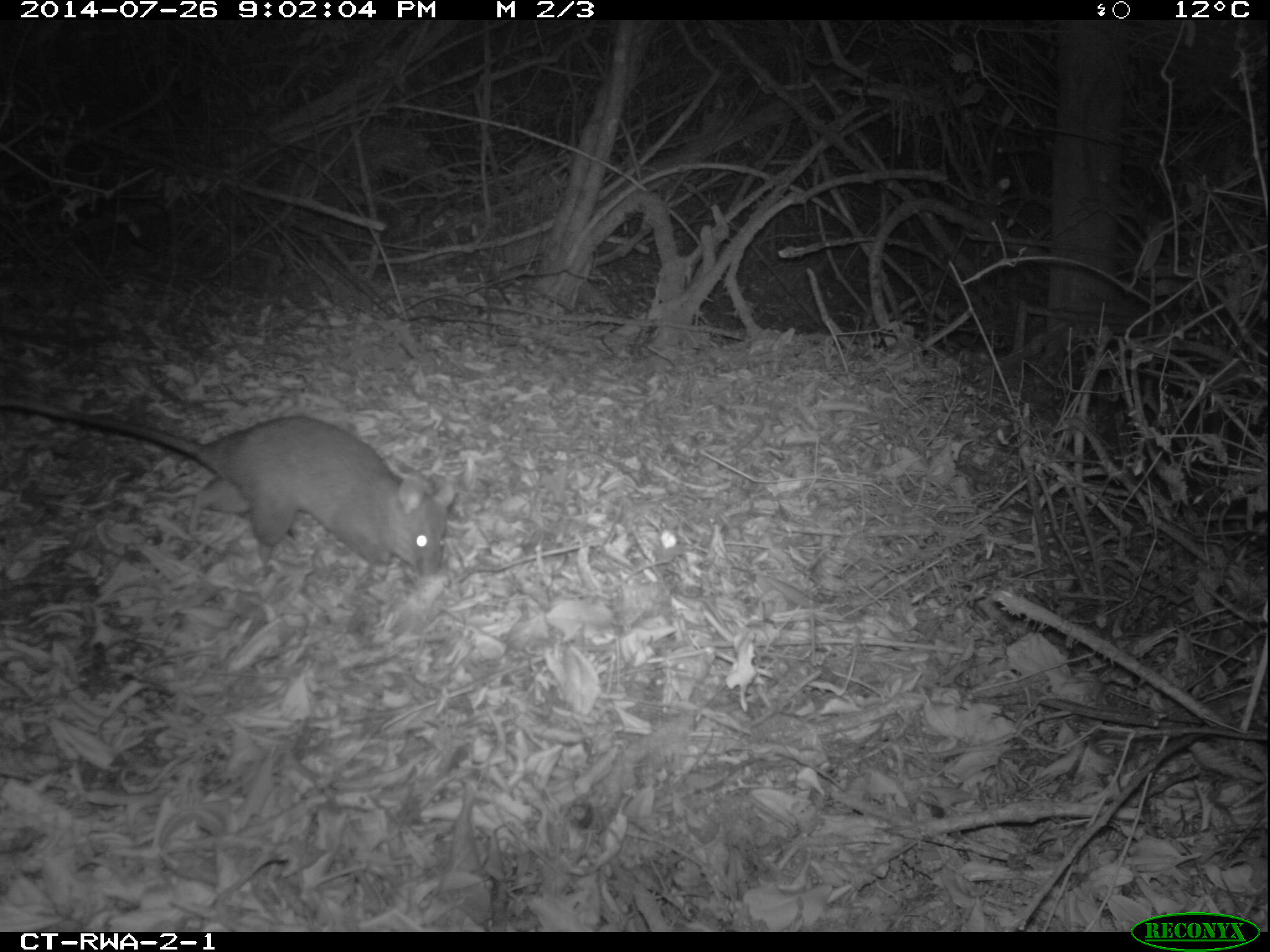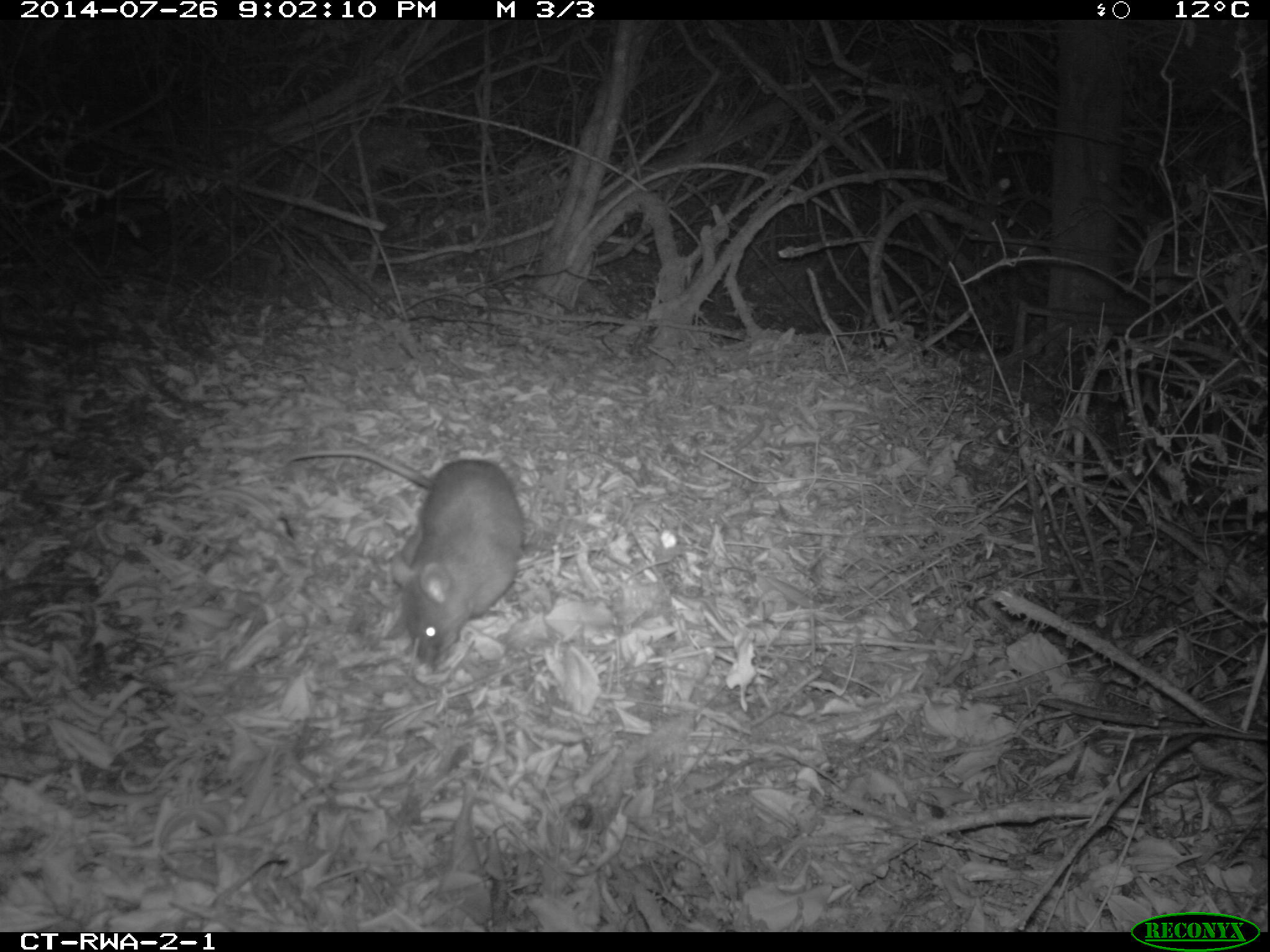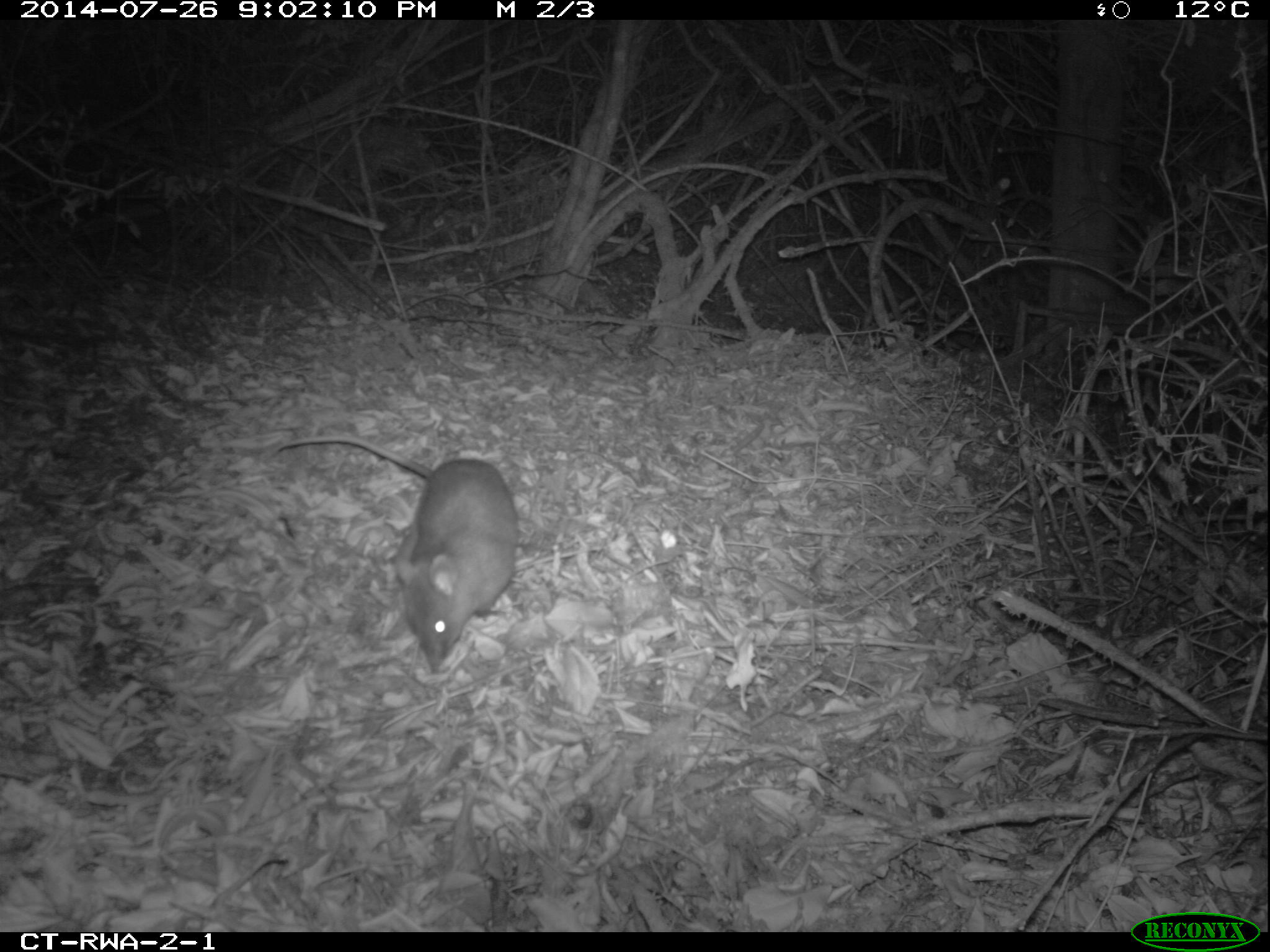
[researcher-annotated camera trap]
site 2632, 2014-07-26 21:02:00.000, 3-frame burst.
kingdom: Animalia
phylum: Chordata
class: Mammalia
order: Rodentia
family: Nesomyidae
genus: Cricetomys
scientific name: Cricetomys gambianus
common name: african giant pouched rat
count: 1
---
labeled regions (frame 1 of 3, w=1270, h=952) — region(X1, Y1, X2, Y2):
cricetomys gambianus: region(0, 392, 454, 577)